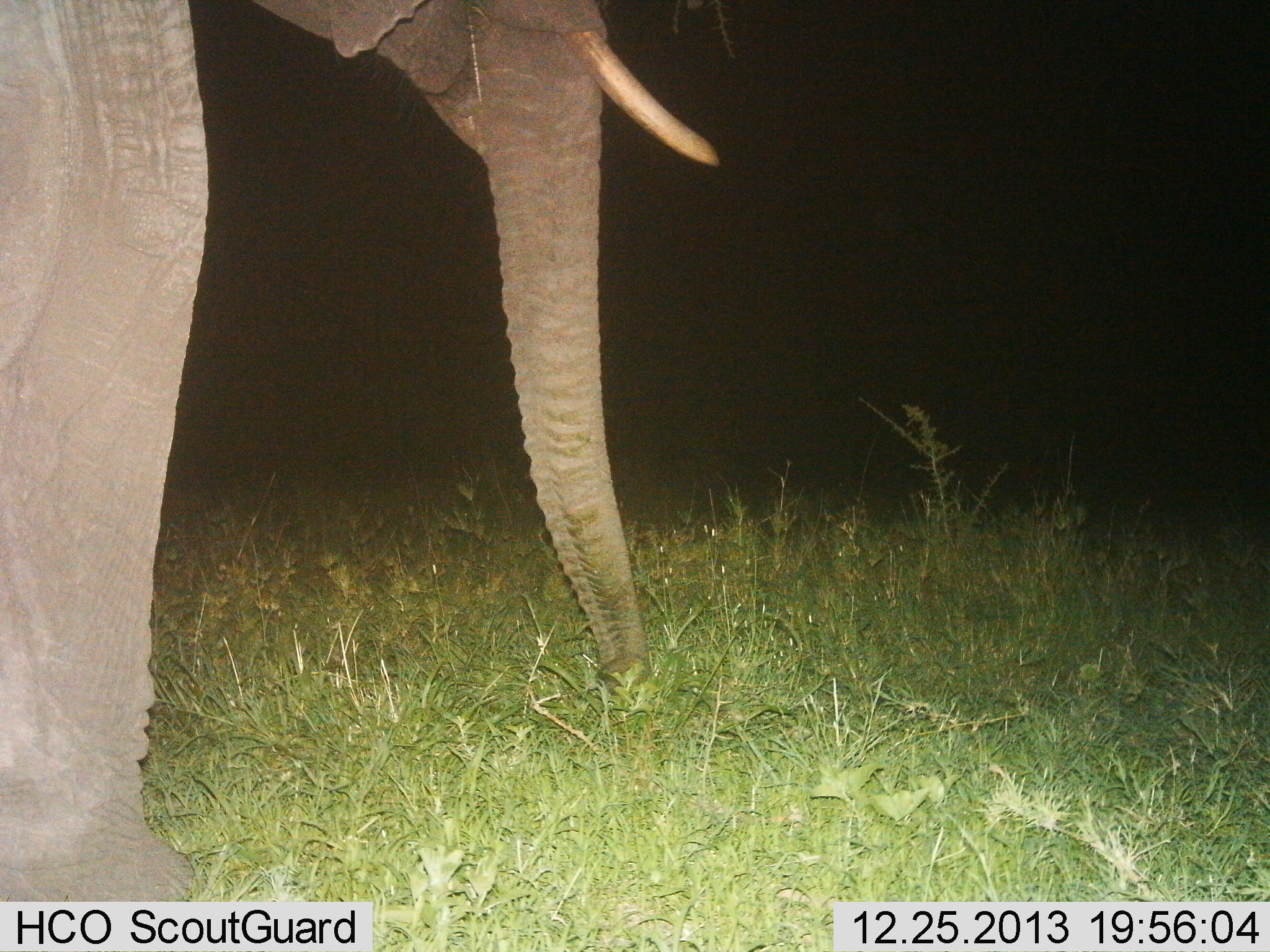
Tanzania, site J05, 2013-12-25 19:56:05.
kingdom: Animalia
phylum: Chordata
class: Mammalia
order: Proboscidea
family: Elephantidae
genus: Loxodonta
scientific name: Loxodonta africana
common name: african bush elephant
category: elephant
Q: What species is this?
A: Elephant (african bush elephant) (Loxodonta africana).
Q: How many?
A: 1.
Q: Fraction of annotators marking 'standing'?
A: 79%.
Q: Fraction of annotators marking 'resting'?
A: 0%.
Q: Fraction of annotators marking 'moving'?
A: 13%.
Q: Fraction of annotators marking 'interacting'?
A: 0%.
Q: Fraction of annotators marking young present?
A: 0%.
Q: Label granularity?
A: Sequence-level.